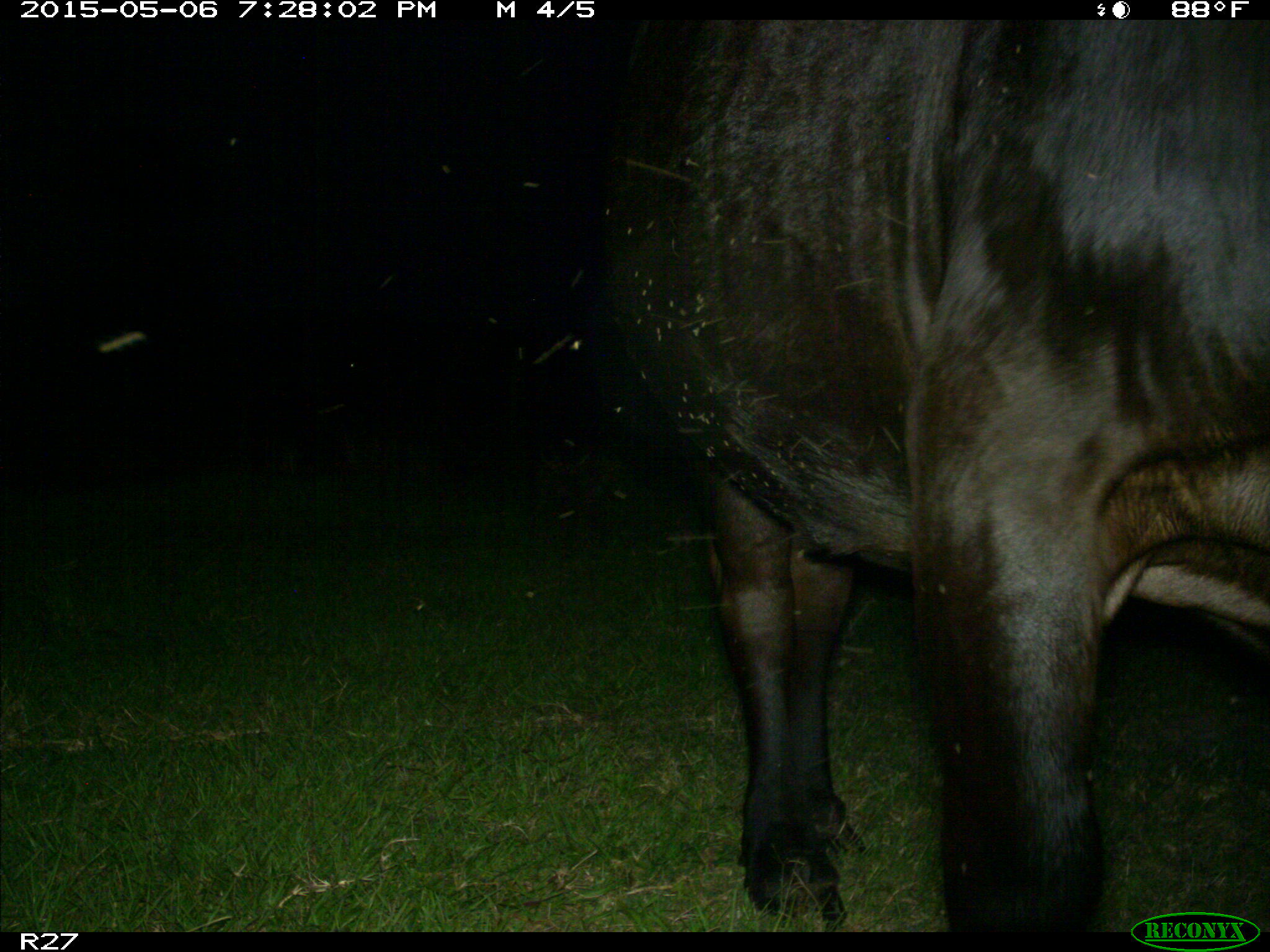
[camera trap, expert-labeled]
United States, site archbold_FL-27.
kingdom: Animalia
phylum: Chordata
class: Mammalia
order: Artiodactyla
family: Bovidae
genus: Bos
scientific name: Bos taurus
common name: domestic cow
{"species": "Bos taurus (domestic cow)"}